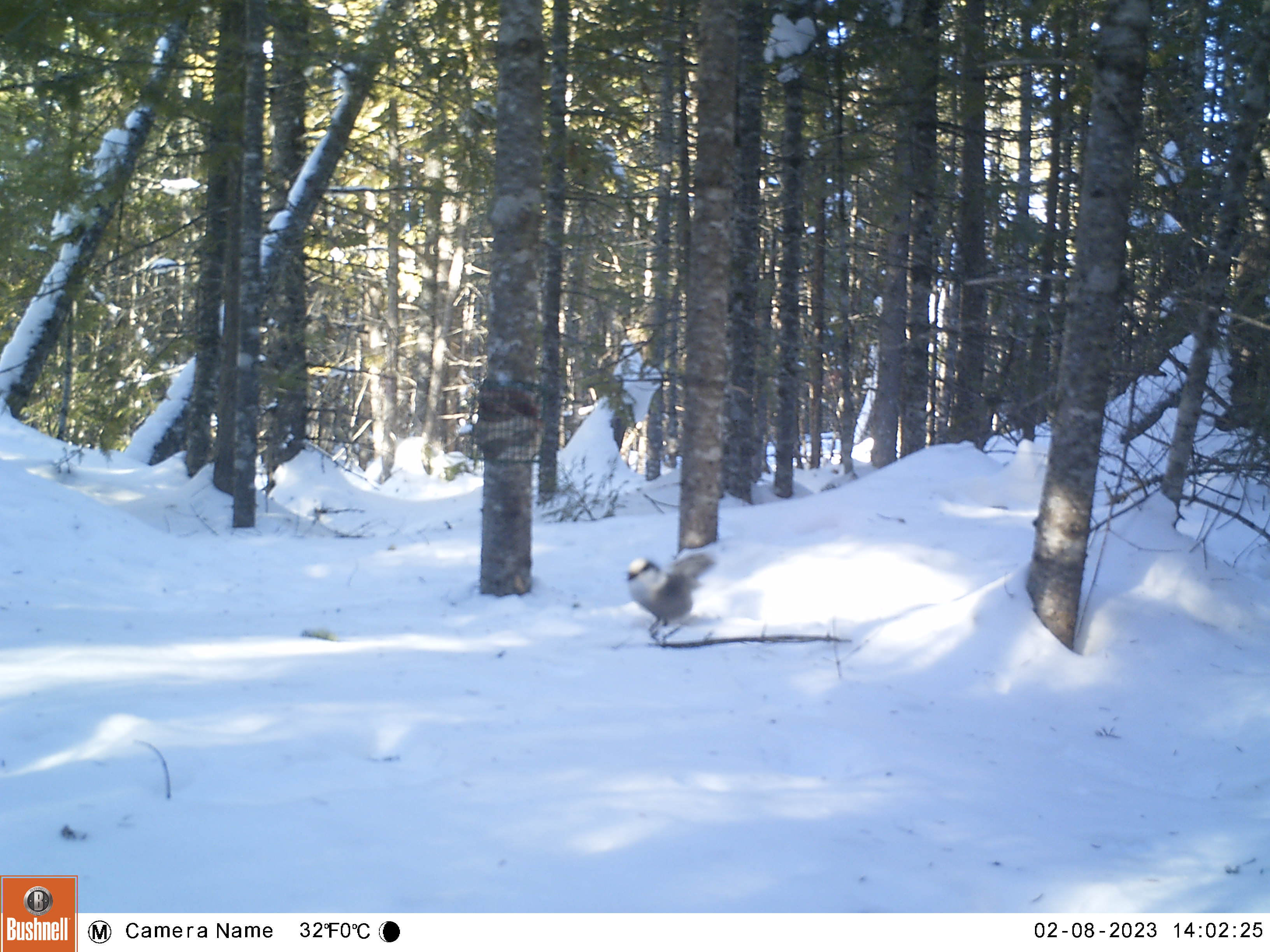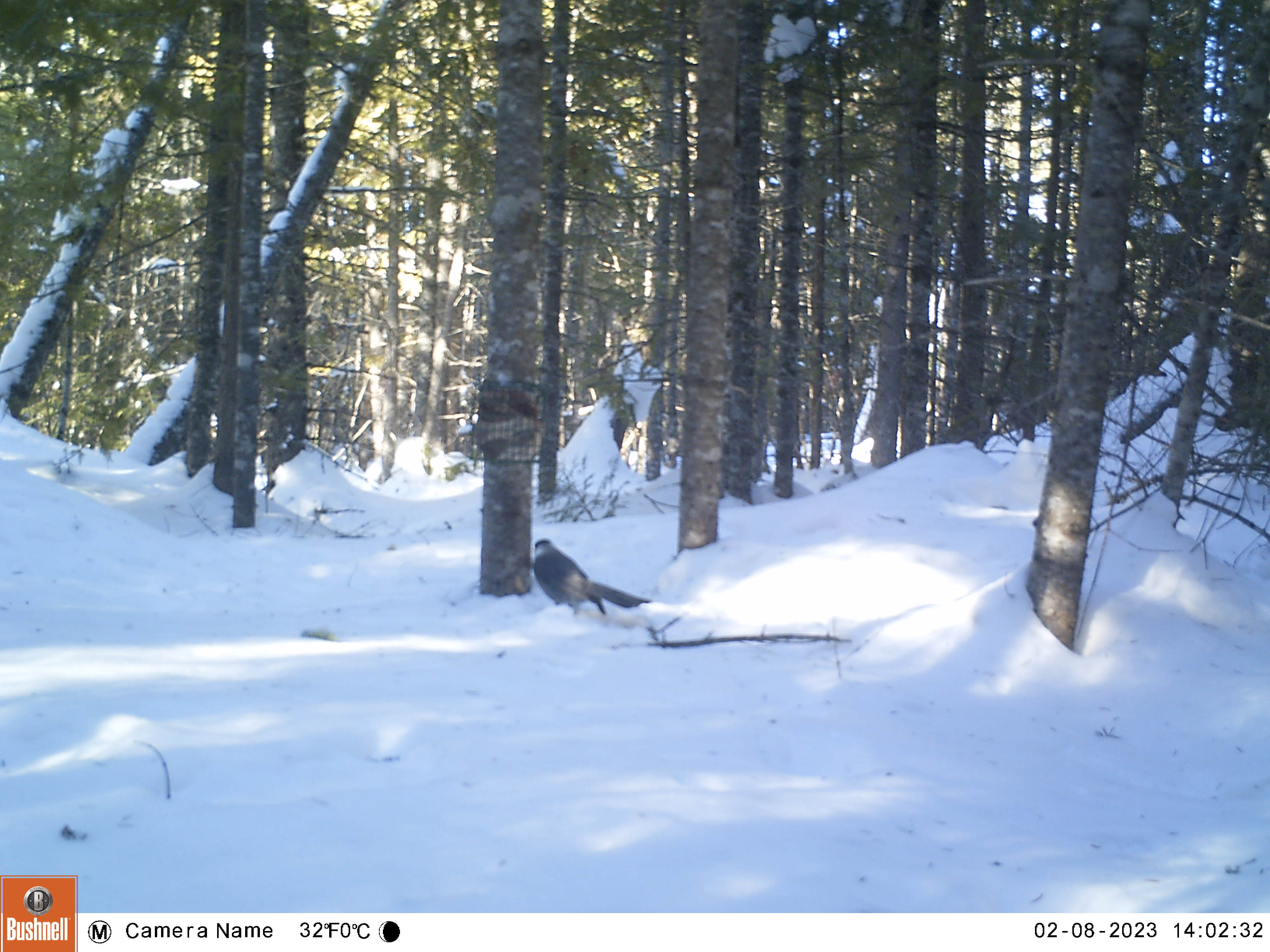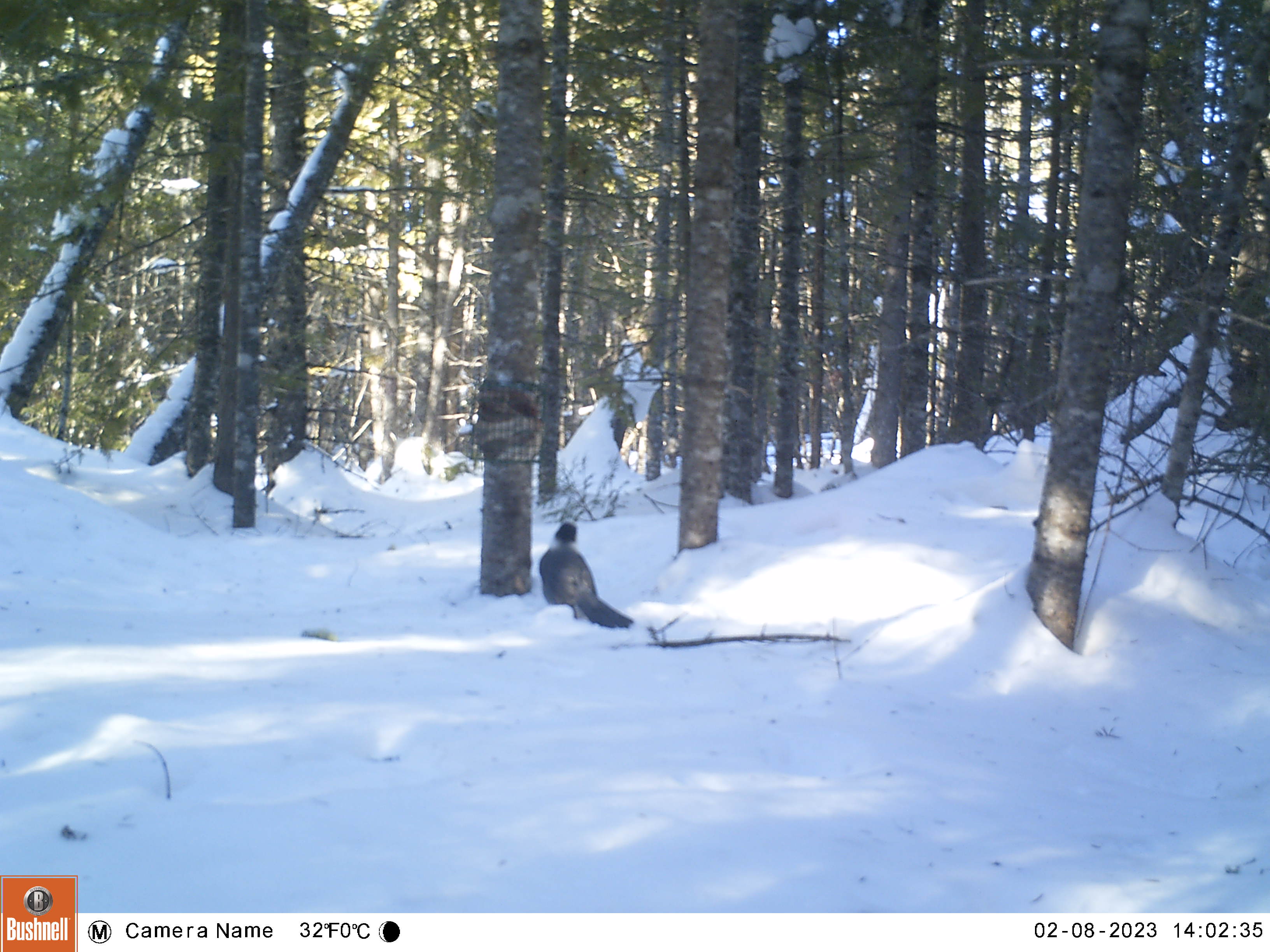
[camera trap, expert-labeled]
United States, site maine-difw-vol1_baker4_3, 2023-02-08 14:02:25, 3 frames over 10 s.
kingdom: Animalia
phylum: Chordata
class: Aves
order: Passeriformes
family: Corvidae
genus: Perisoreus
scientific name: Perisoreus canadensis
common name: canada jay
Canada jay (Perisoreus canadensis).